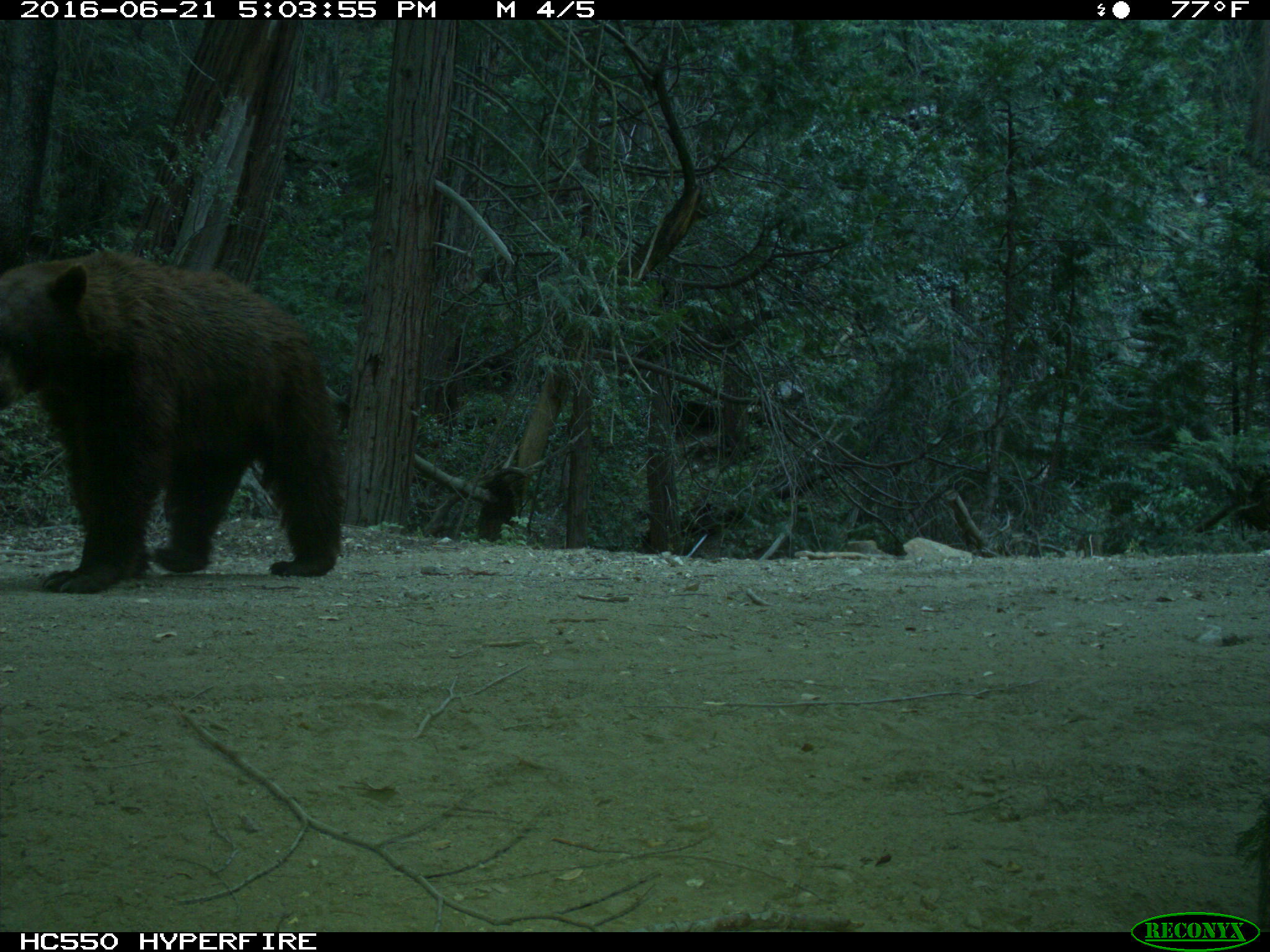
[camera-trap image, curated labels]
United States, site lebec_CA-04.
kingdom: Animalia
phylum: Chordata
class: Mammalia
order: Carnivora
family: Ursidae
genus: Ursus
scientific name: Ursus americanus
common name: american black bear